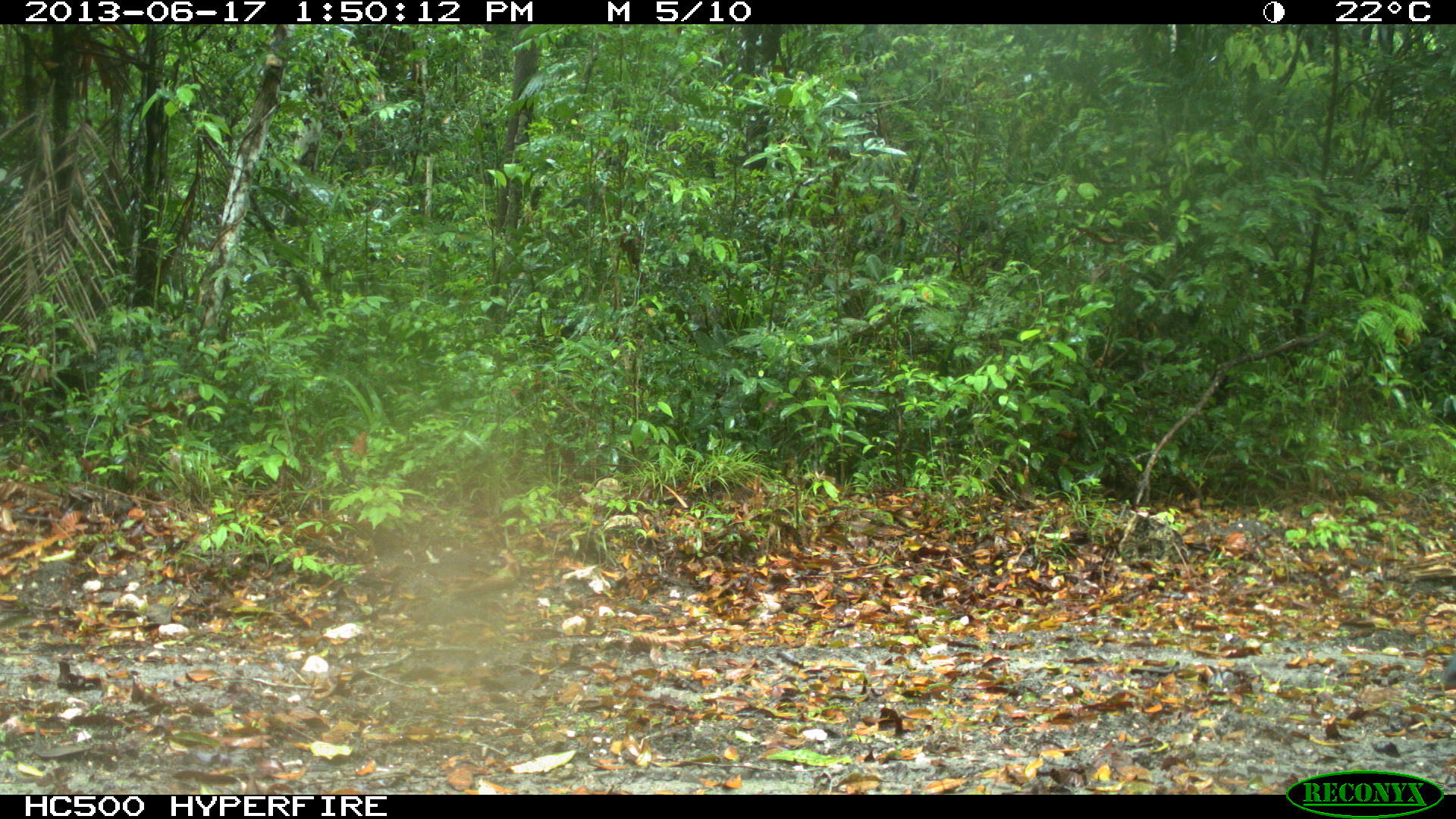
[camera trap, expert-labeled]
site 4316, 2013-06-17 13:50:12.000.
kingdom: Animalia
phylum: Chordata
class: Aves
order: Galliformes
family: Phasianidae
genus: Meleagris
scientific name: Meleagris ocellata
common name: ocellated turkey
Meleagris ocellata (ocellated turkey), count 1, sex male.